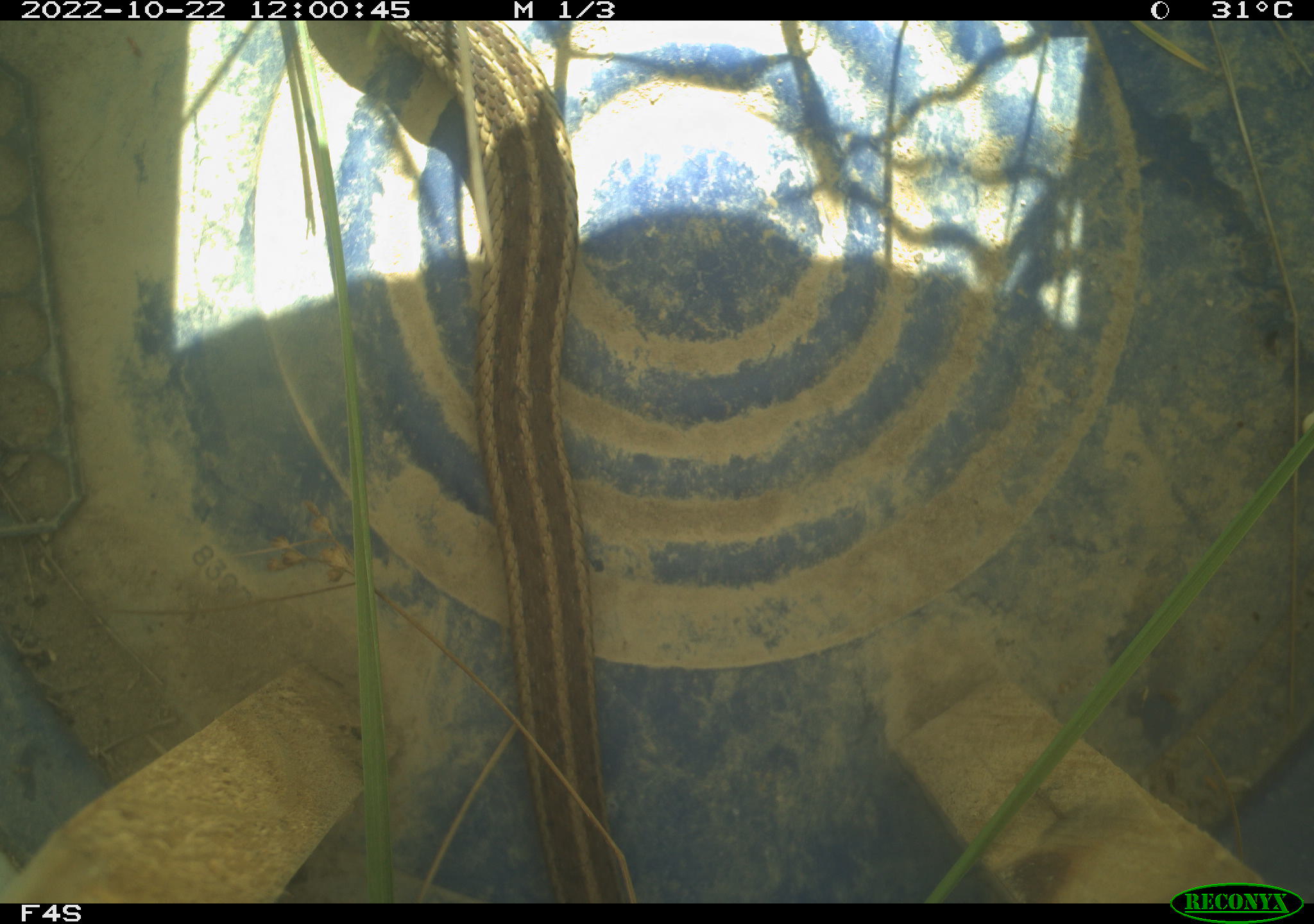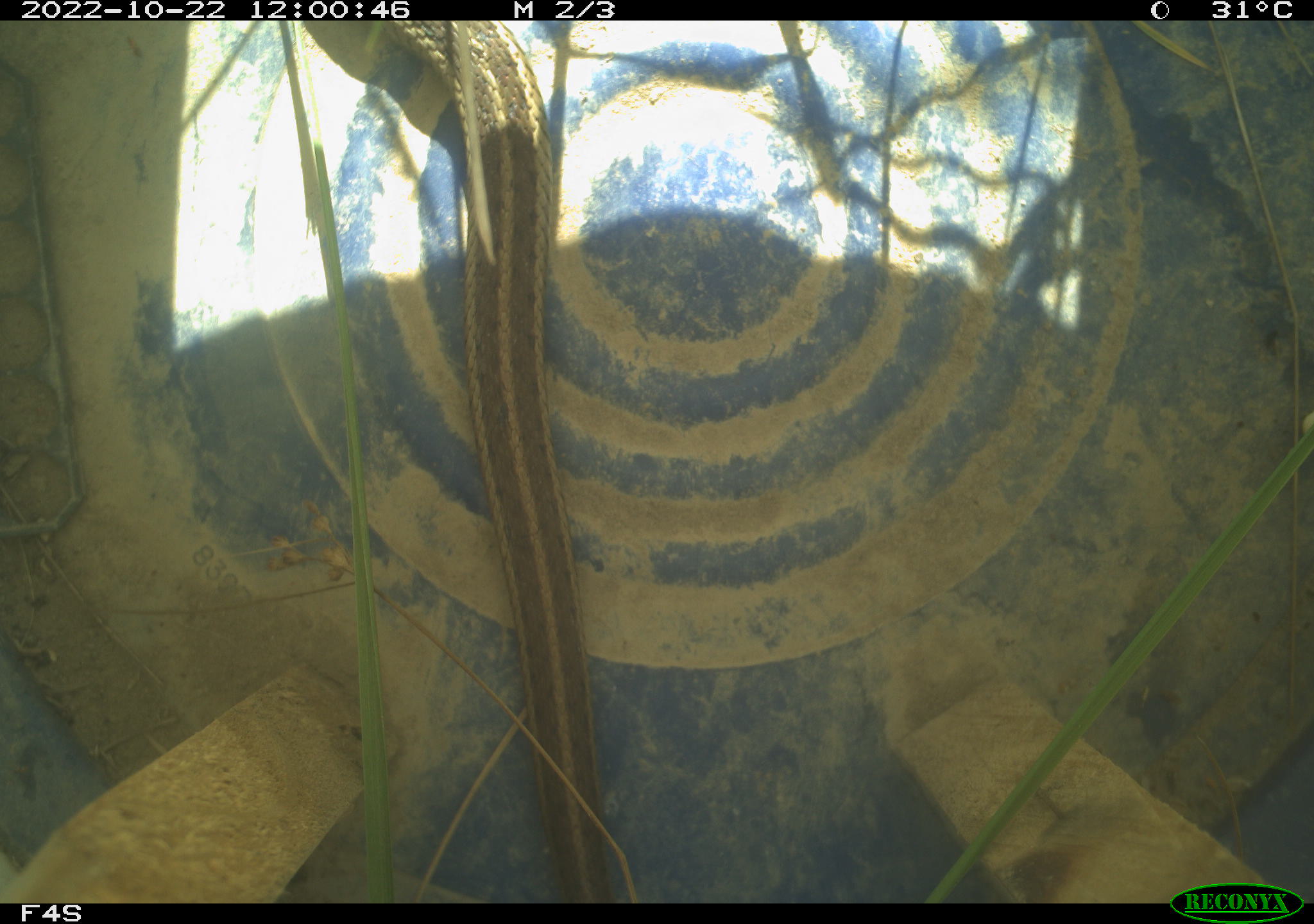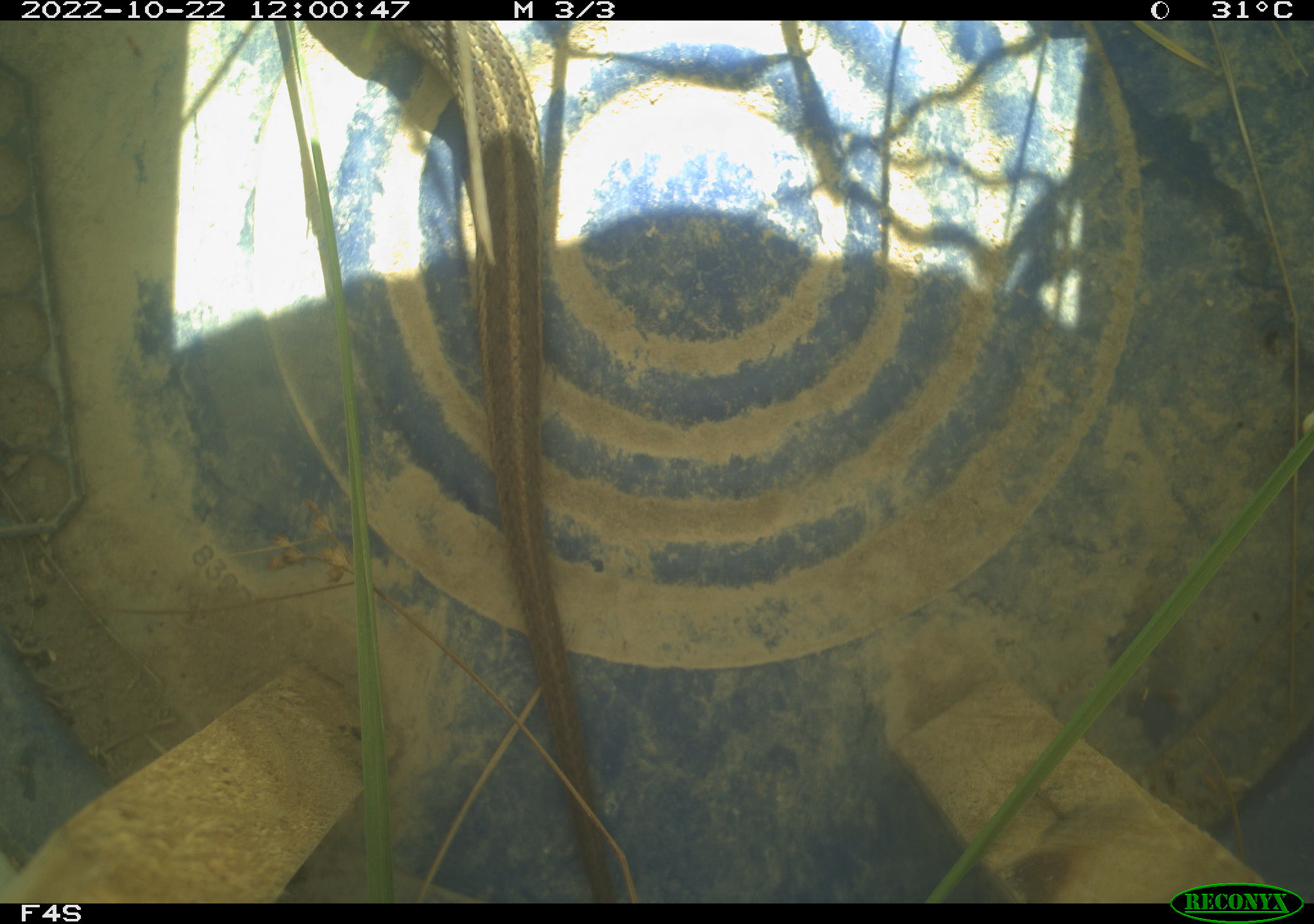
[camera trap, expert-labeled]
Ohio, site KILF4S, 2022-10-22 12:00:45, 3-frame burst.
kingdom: Animalia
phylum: Chordata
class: Reptilia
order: Squamata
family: Colubridae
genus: Thamnophis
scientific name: Thamnophis sirtalis sirtalis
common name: eastern gartersnake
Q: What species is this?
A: Eastern gartersnake (Thamnophis sirtalis sirtalis).